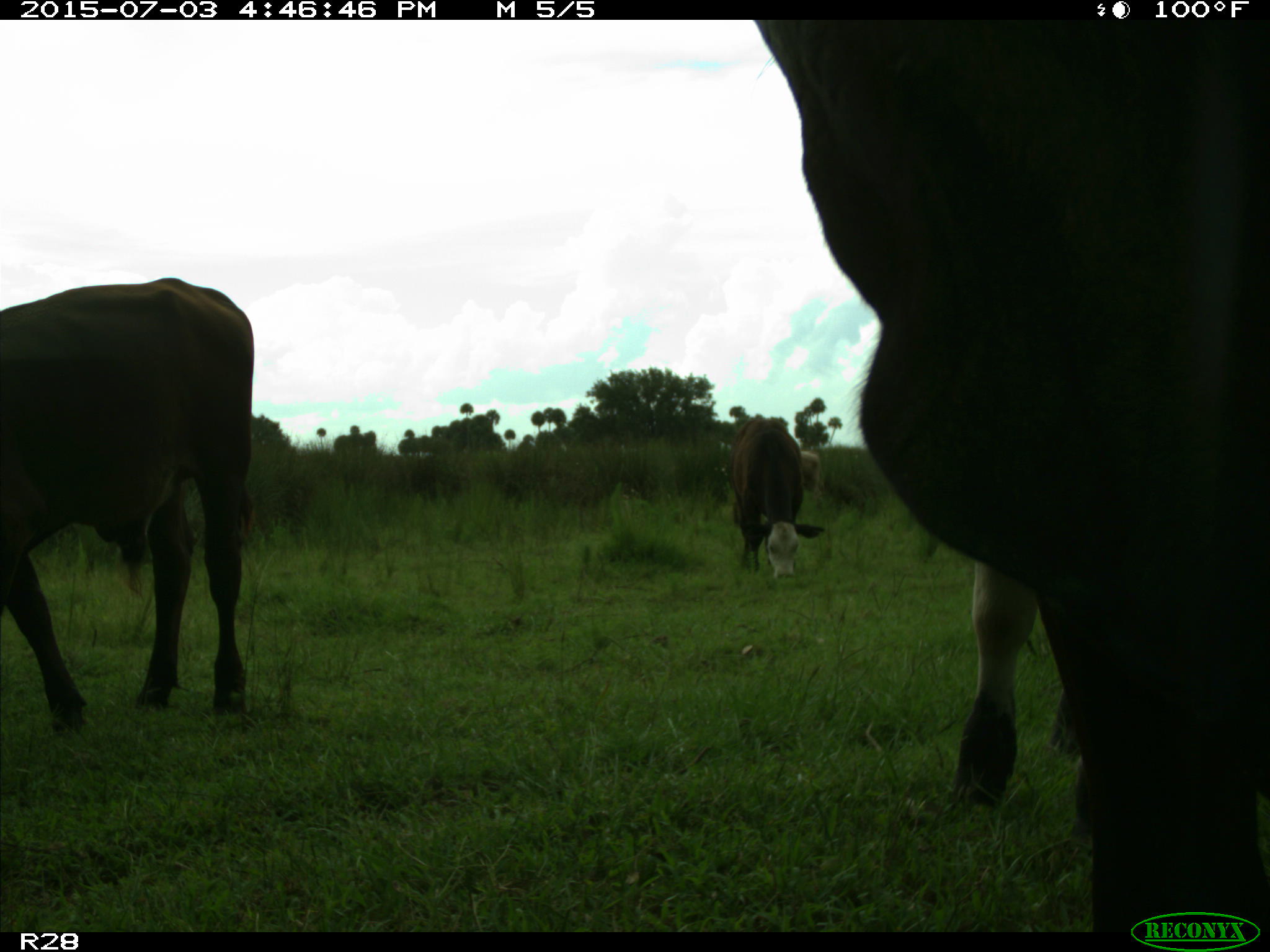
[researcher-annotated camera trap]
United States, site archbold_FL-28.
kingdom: Animalia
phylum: Chordata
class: Mammalia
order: Artiodactyla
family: Bovidae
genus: Bos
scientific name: Bos taurus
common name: domestic cow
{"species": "Bos taurus (domestic cow)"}